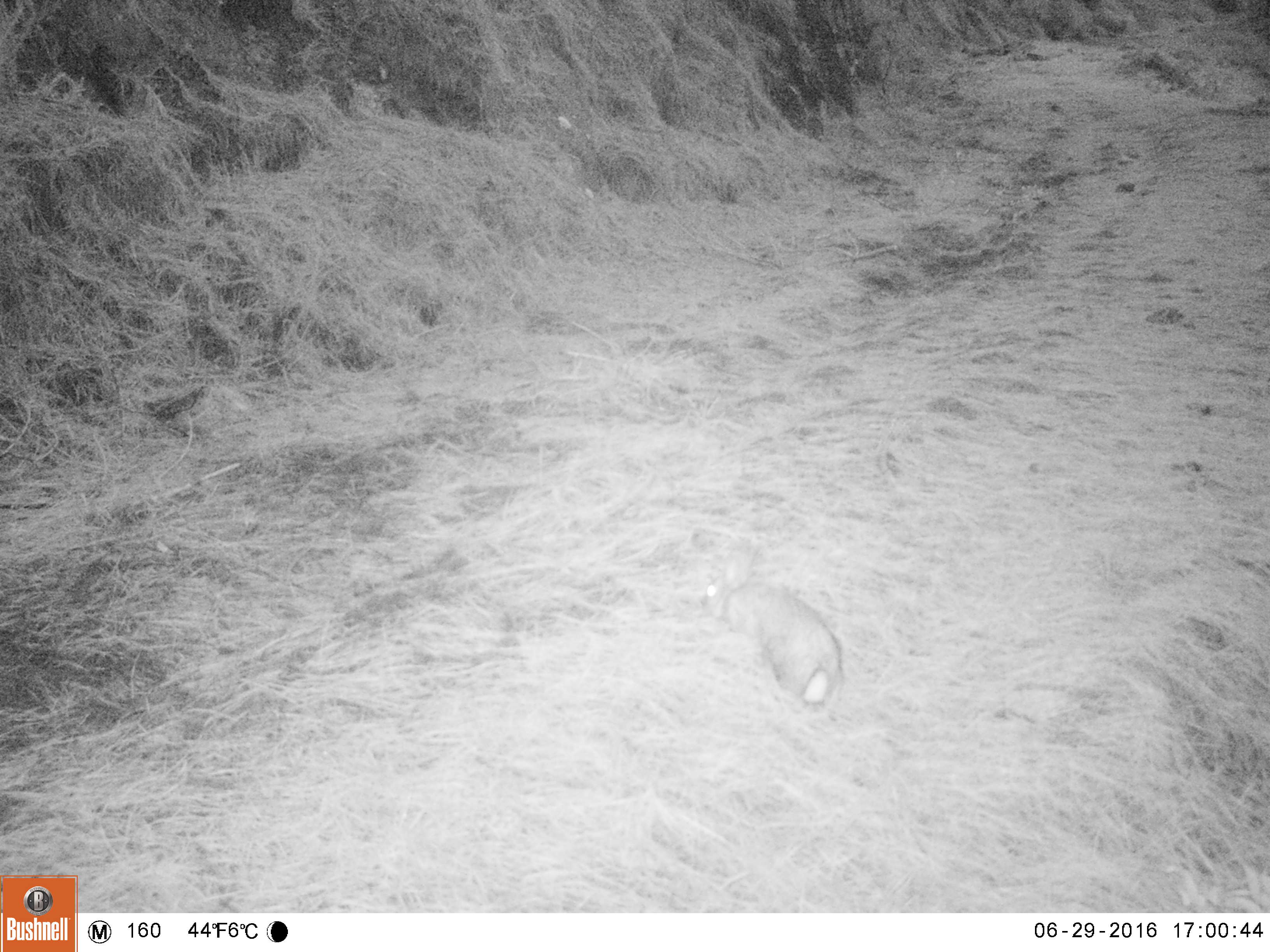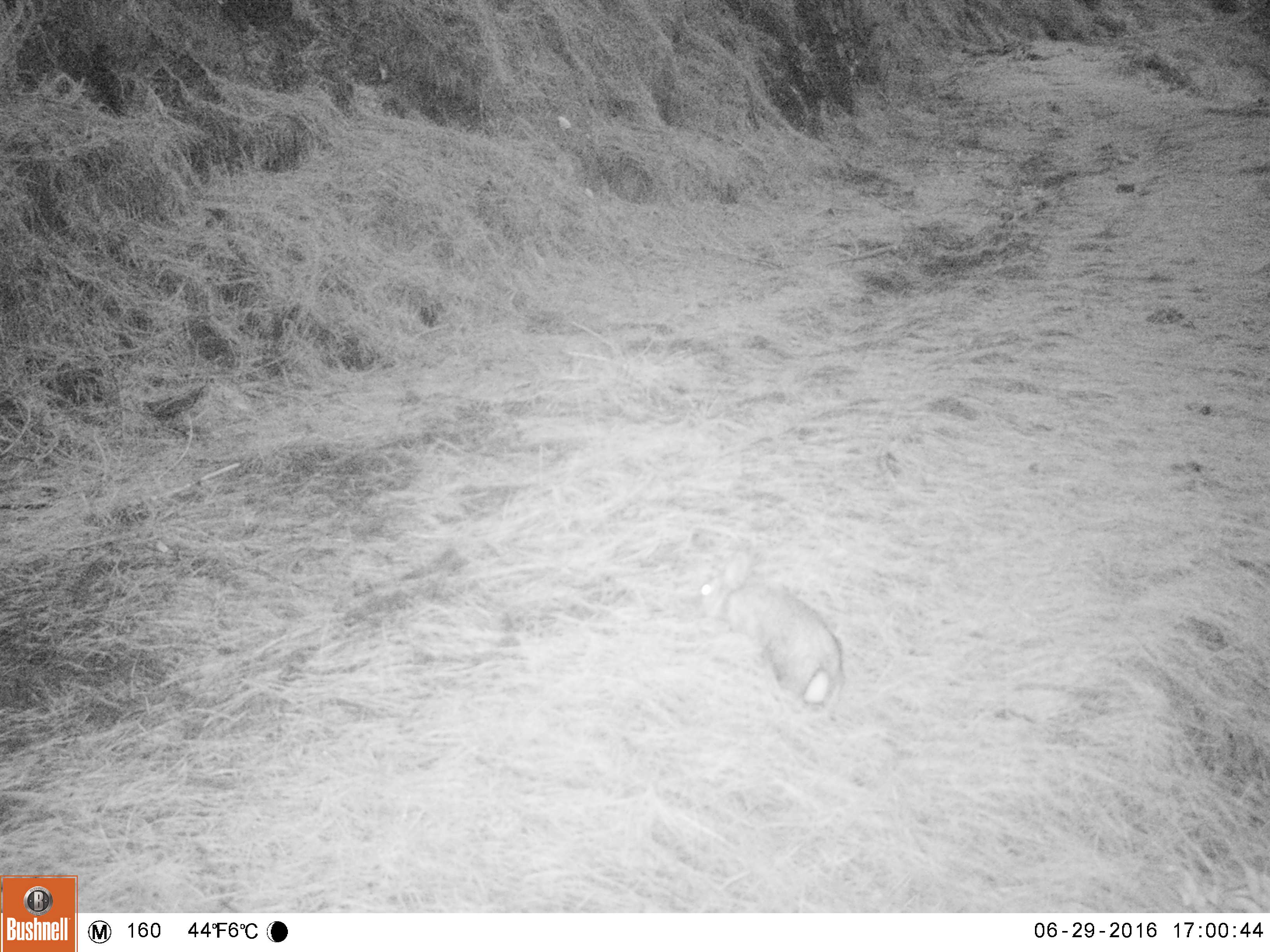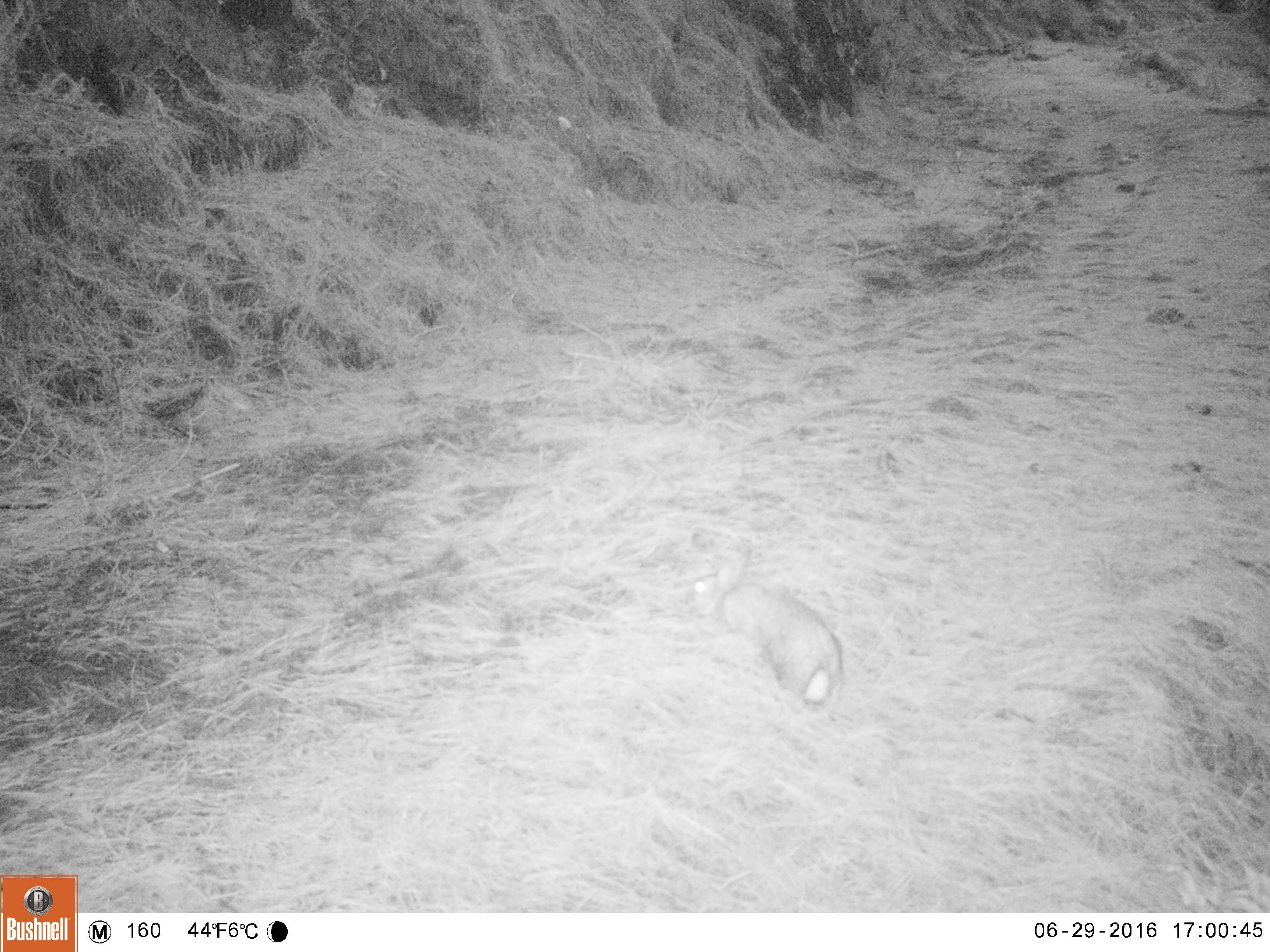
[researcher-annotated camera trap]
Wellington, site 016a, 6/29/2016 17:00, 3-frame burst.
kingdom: Animalia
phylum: Chordata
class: Mammalia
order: Lagomorpha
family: Leporidae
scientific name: Leporidae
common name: rabbit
Rabbit (Leporidae).